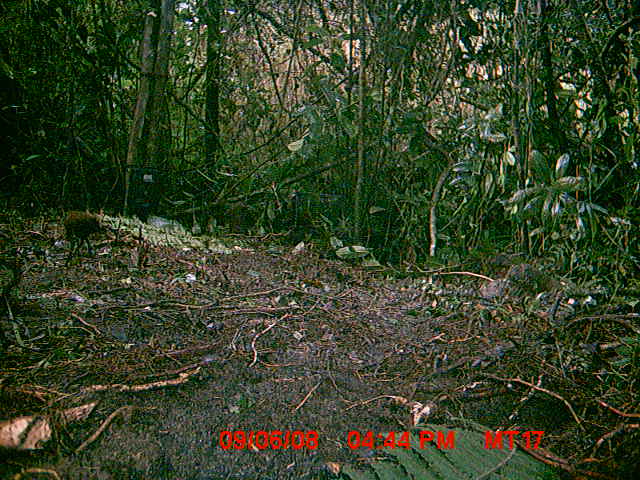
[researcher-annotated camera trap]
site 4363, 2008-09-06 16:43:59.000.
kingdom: Animalia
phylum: Chordata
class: Aves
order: Gruiformes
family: Sarothruridae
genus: Mentocrex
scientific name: Mentocrex kioloides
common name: madagascar wood rail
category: canirallus kioloides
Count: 1.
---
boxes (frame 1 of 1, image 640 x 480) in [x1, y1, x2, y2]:
canirallus kioloides: [63, 206, 104, 267]